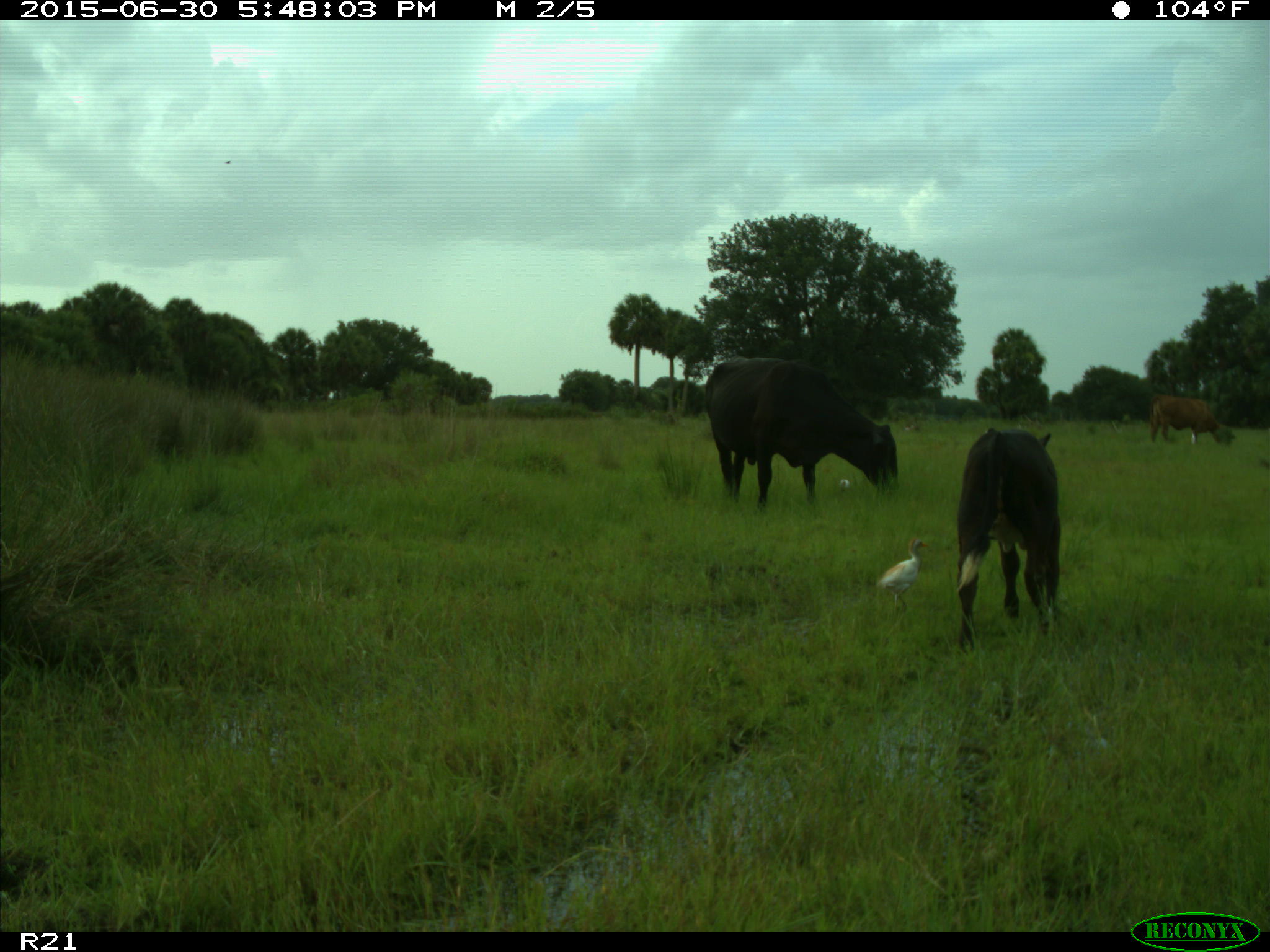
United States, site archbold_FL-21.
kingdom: Animalia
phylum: Chordata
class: Mammalia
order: Artiodactyla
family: Bovidae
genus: Bos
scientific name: Bos taurus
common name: domestic cow